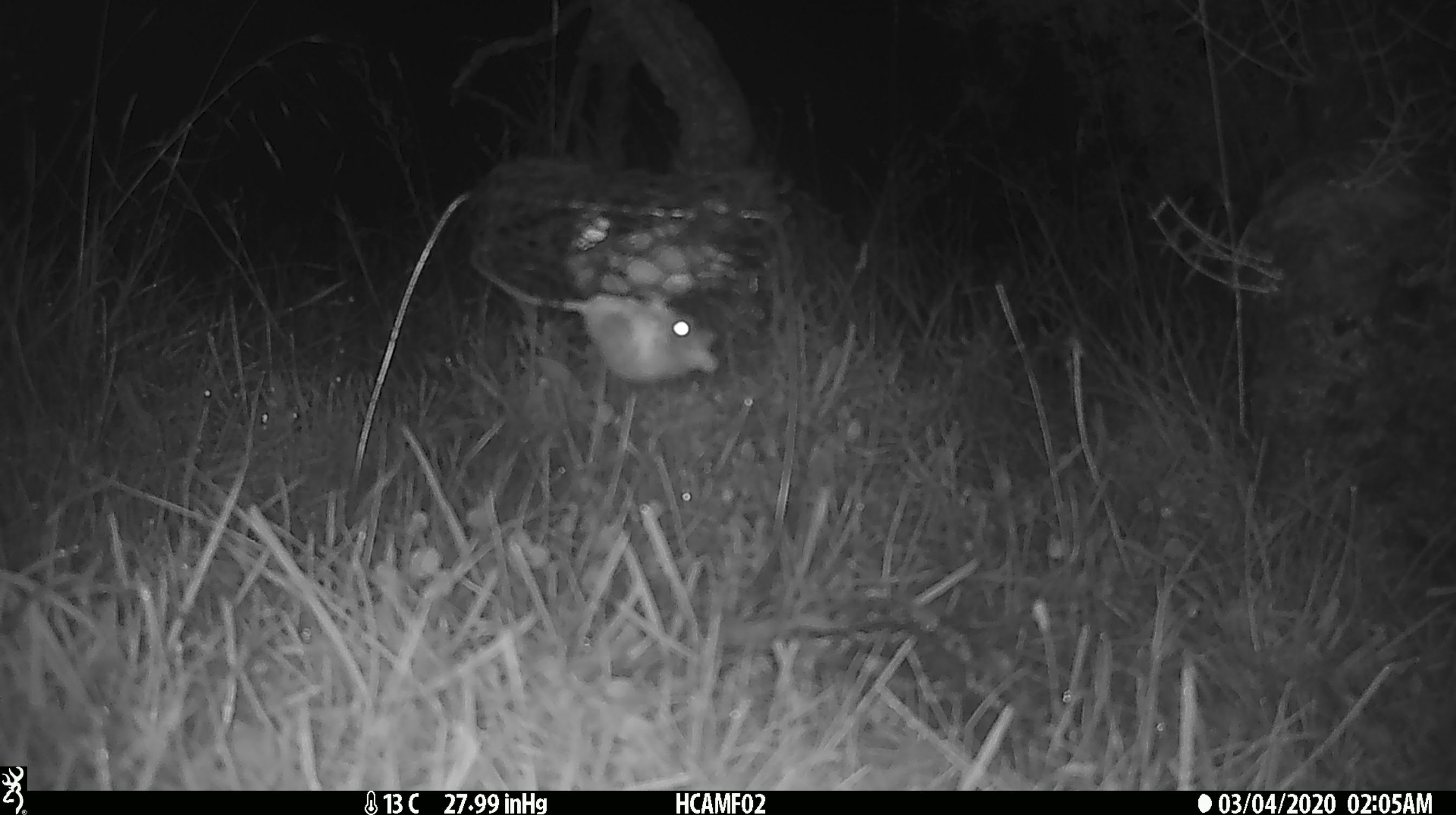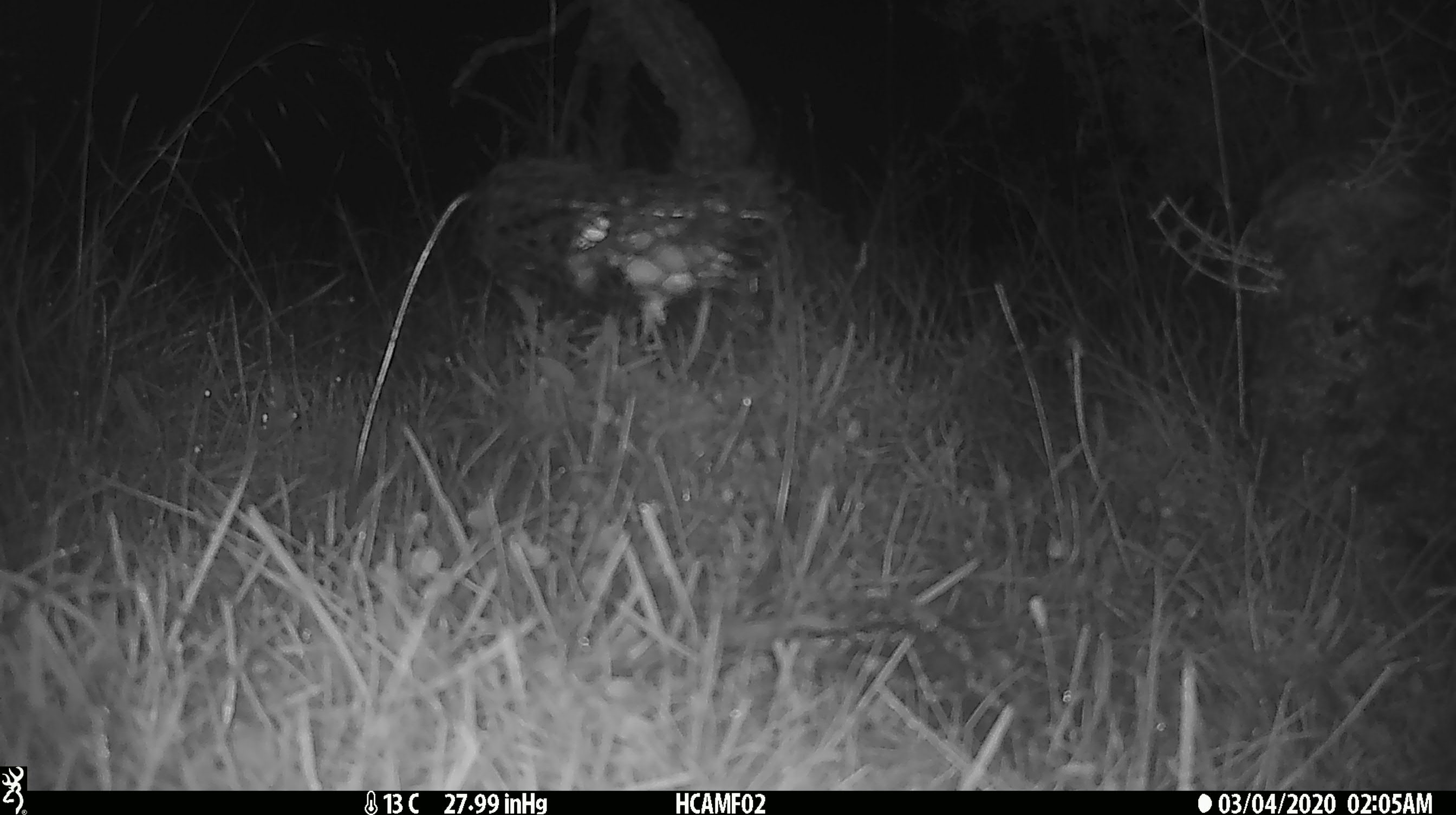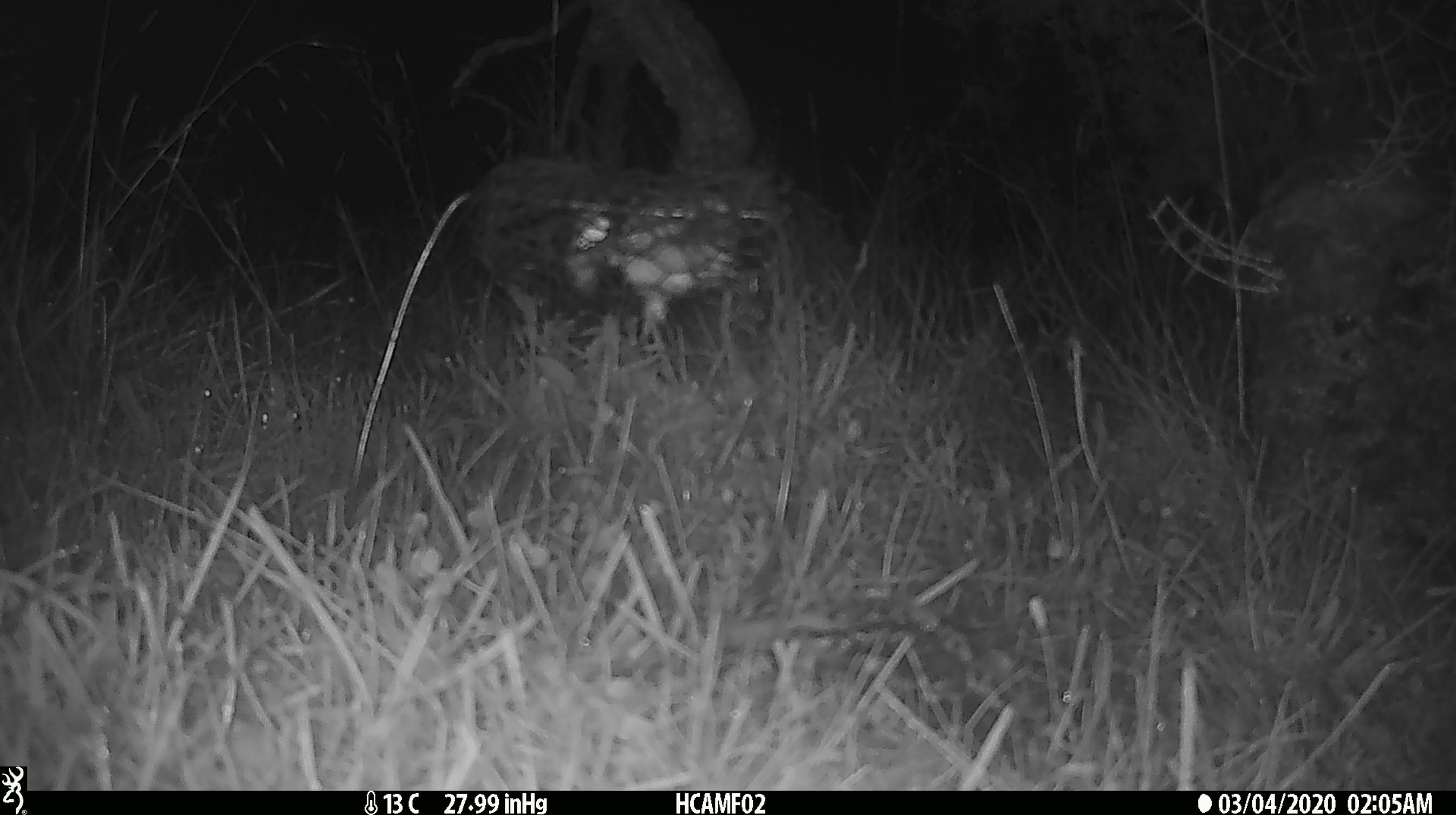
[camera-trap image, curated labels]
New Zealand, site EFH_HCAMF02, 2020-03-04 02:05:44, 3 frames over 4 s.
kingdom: Animalia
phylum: Chordata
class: Mammalia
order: Rodentia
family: Muridae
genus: Mus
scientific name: Mus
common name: mouse